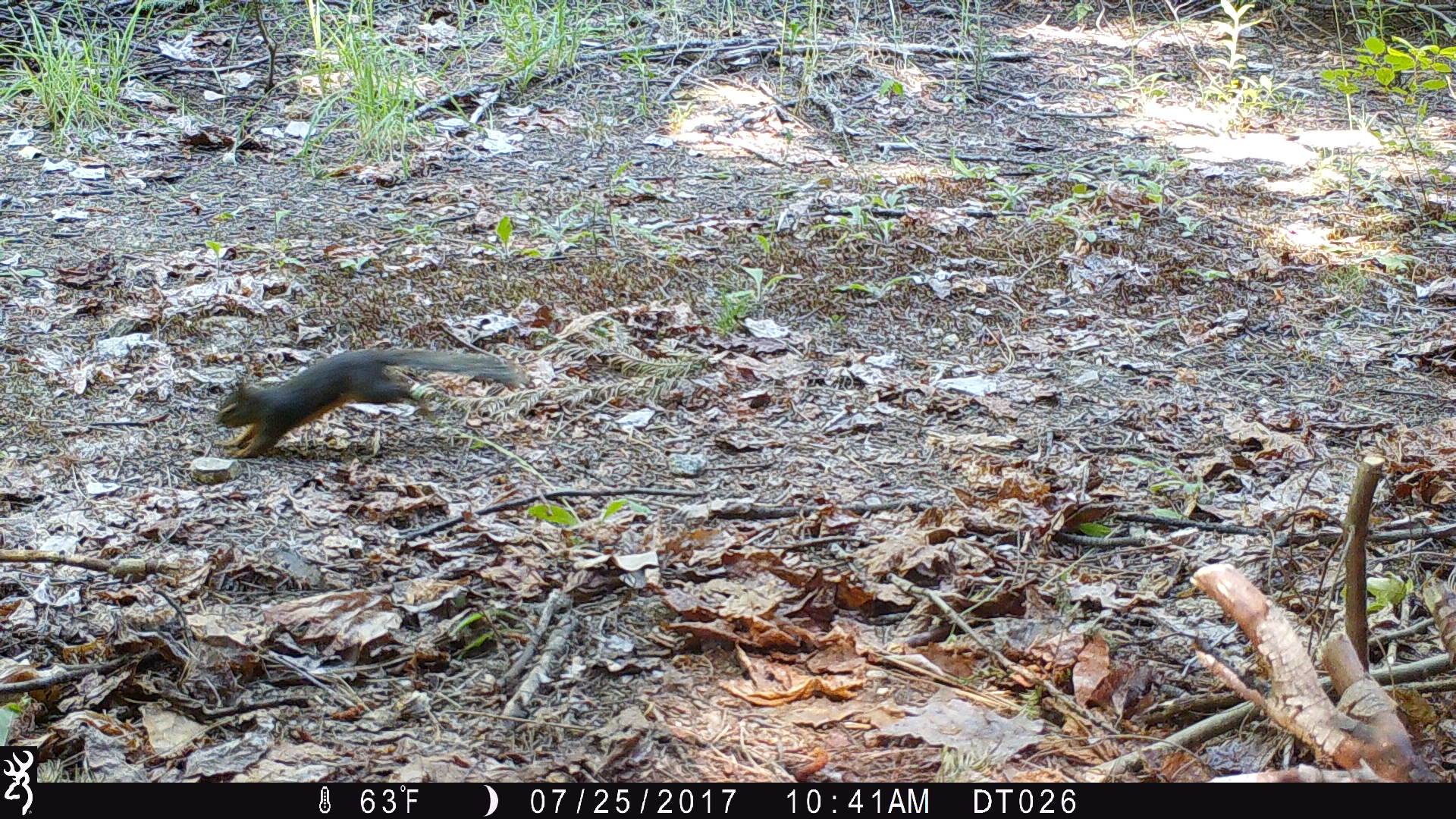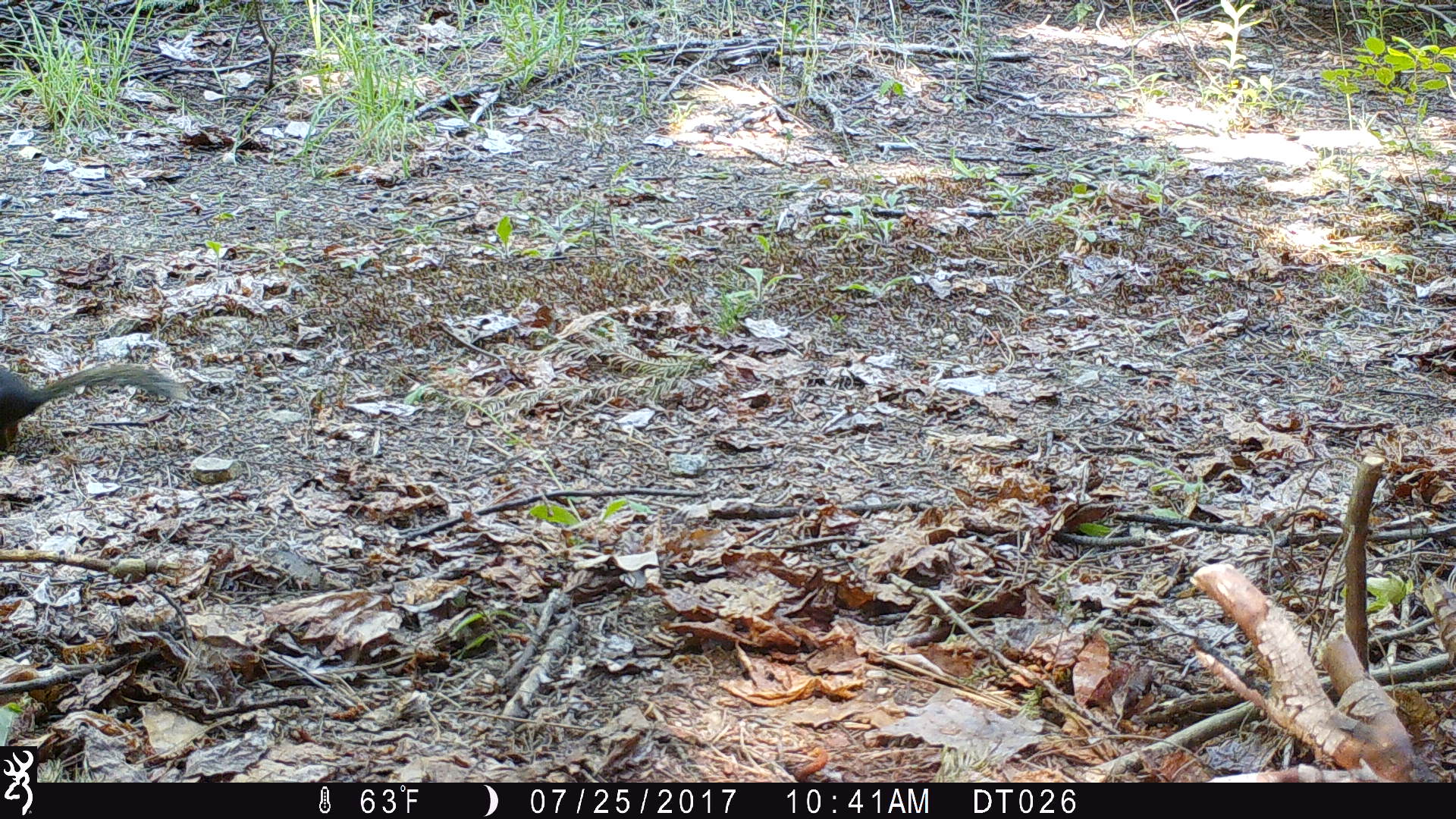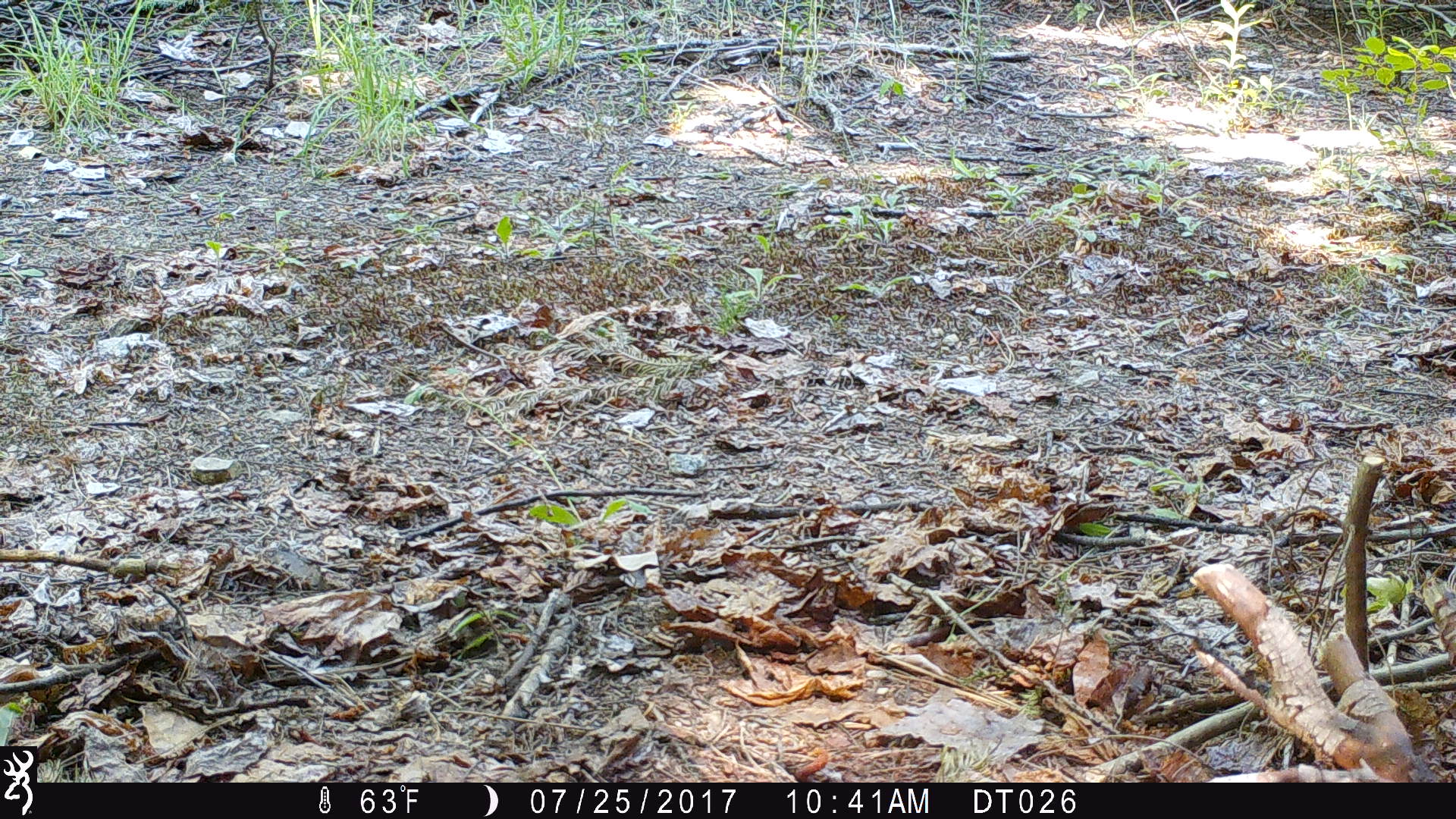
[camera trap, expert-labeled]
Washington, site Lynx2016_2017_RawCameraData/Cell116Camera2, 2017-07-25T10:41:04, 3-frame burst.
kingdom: Animalia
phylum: Chordata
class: Mammalia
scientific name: Mammalia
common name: small mammal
Small mammal (Mammalia). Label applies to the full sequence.